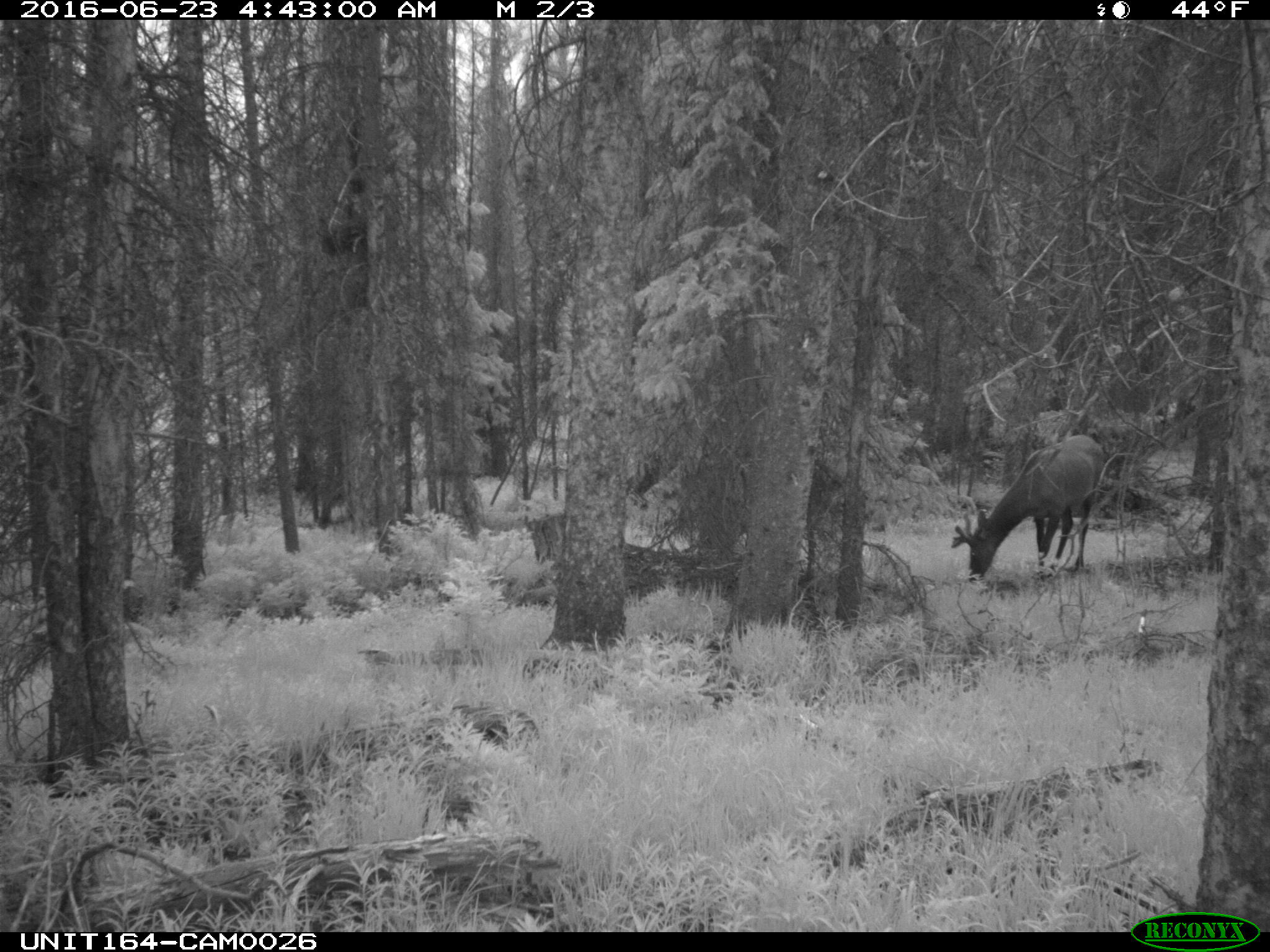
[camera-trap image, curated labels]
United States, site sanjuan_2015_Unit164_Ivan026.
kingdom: Animalia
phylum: Chordata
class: Mammalia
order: Artiodactyla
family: Cervidae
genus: Cervus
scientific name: Cervus elaphus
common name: red deer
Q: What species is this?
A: Cervus elaphus (red deer).